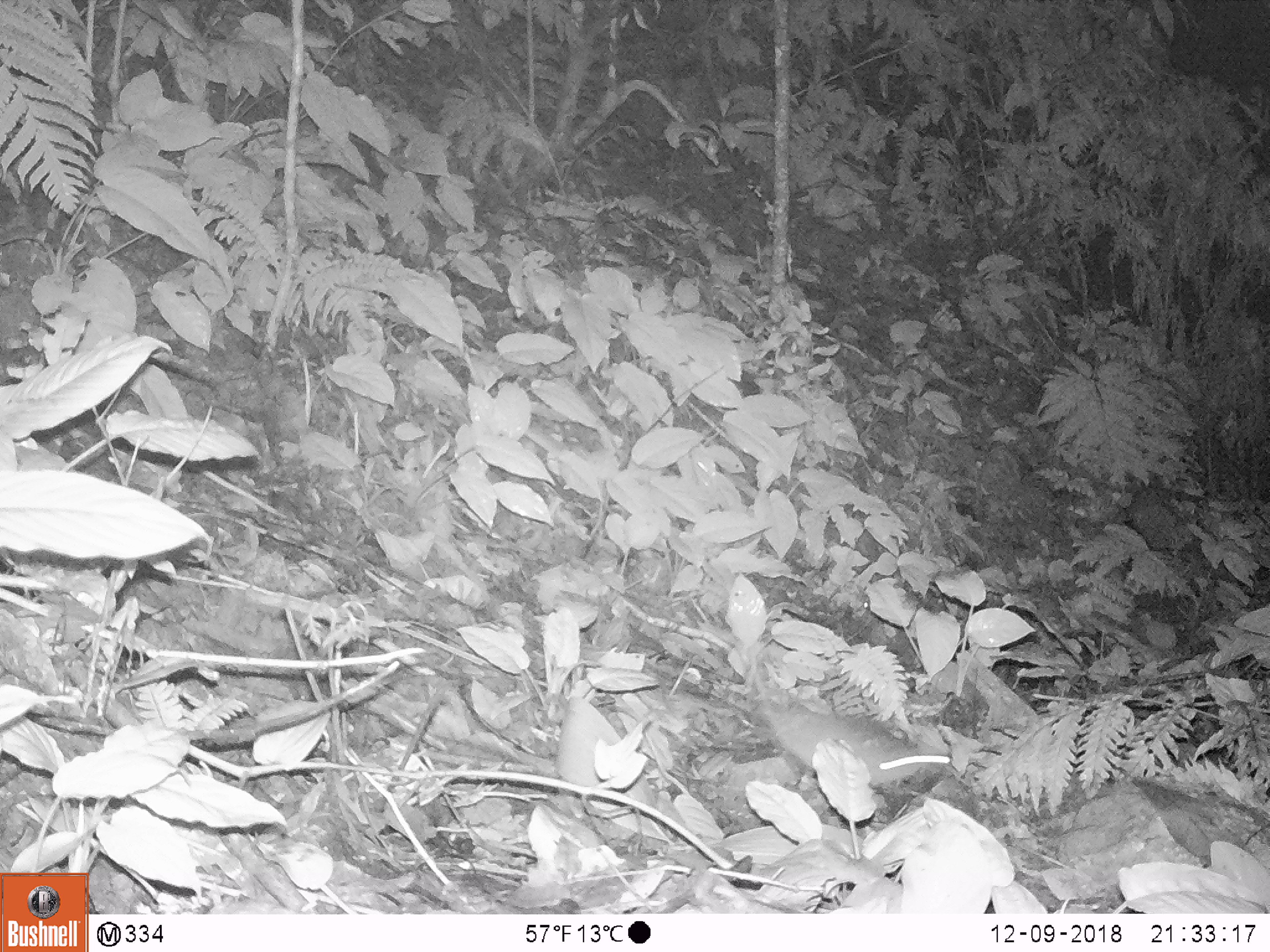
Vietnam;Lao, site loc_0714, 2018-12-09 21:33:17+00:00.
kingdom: Animalia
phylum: Chordata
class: Mammalia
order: Rodentia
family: Muridae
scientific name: Muridae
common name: old-world mice and rats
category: unidentified murid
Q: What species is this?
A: Unidentified murid (old-world mice and rats) (Muridae).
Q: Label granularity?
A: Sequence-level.